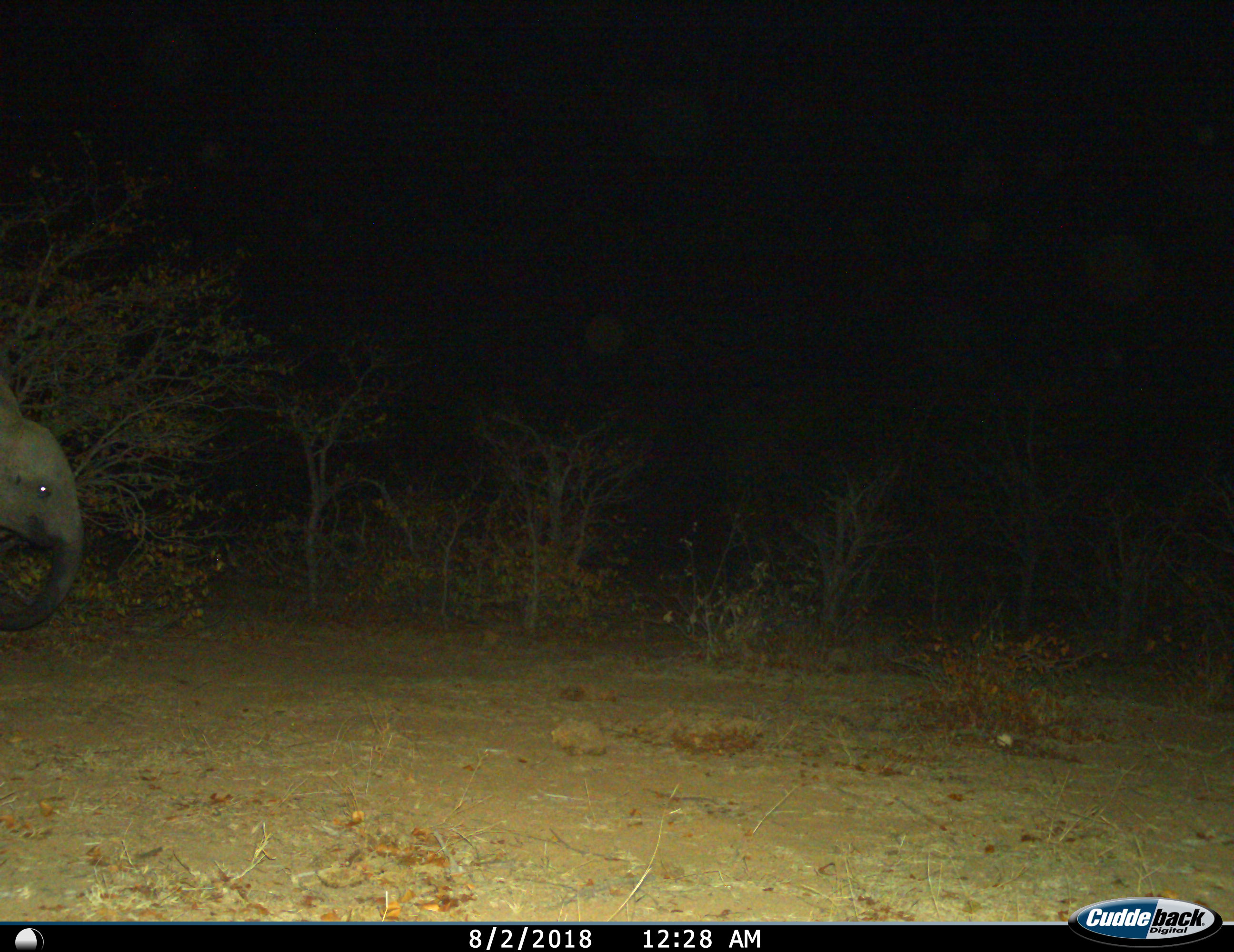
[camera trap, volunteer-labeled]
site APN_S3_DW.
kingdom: Animalia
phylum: Chordata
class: Mammalia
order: Proboscidea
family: Elephantidae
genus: Loxodonta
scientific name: Loxodonta africana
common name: african bush elephant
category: elephant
Elephant (african bush elephant) (Loxodonta africana), count 1. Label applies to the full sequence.